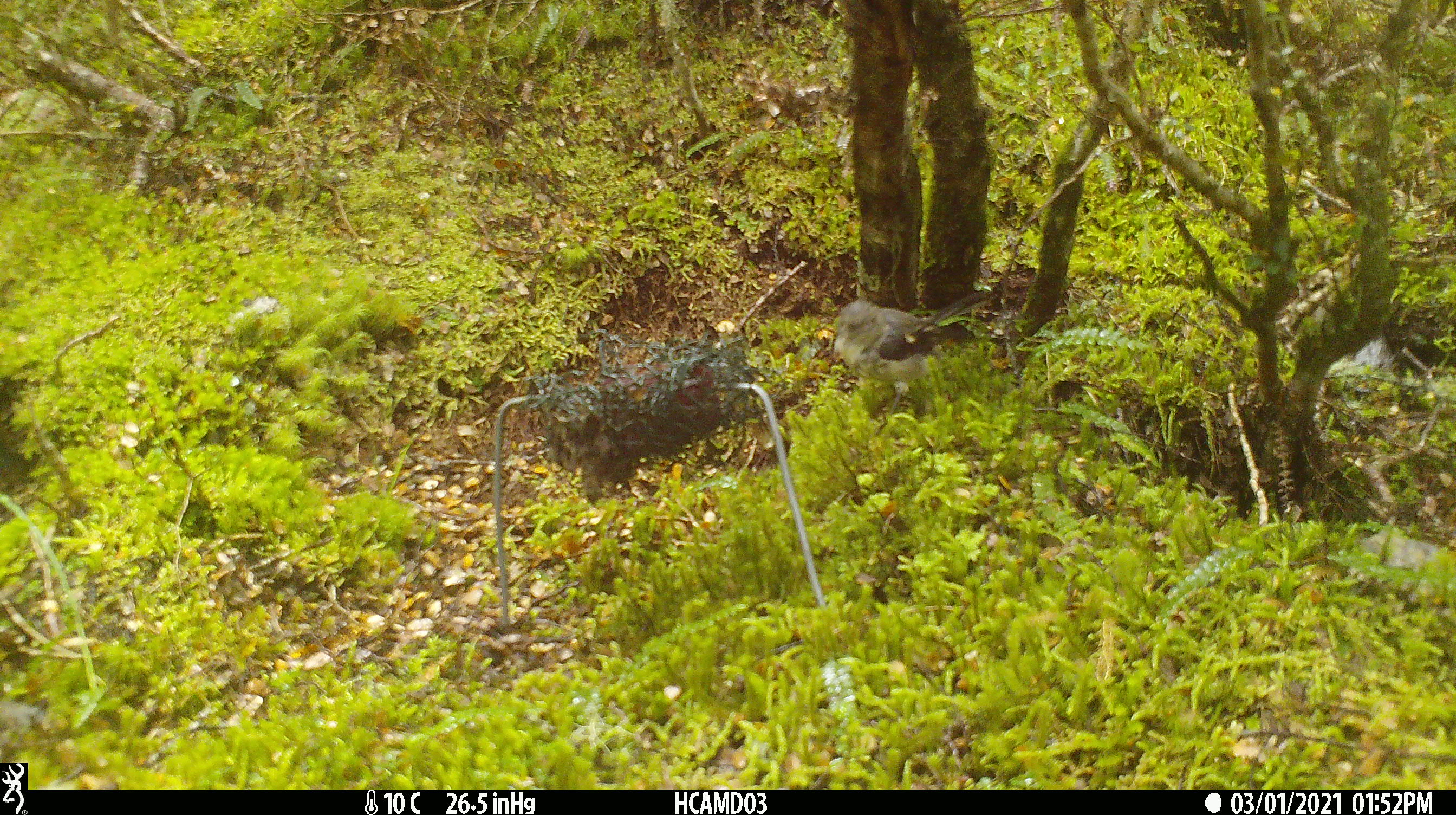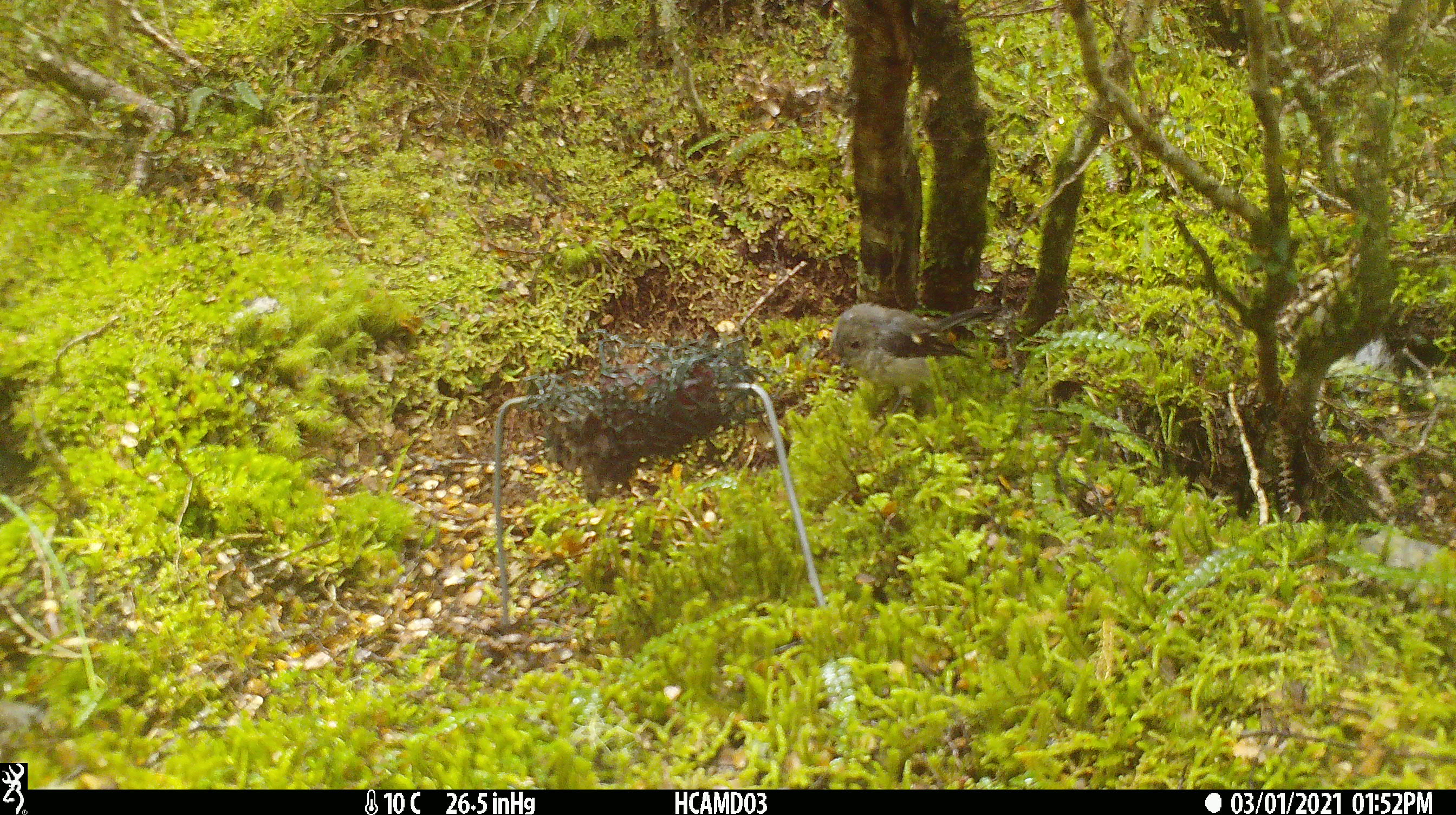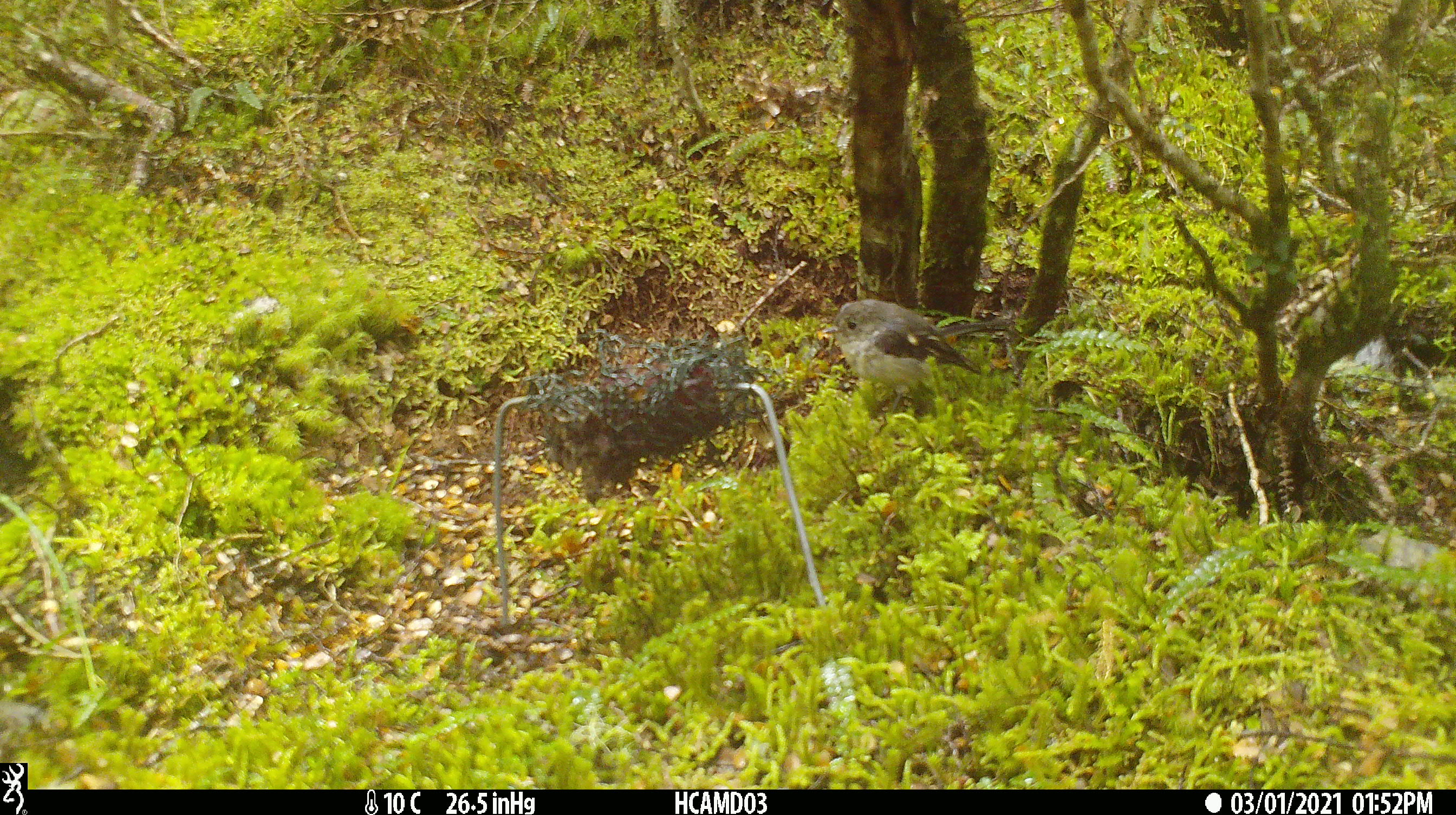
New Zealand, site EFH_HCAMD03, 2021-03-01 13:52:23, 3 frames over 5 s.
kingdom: Animalia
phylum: Chordata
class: Aves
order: Passeriformes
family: Petroicidae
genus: Petroica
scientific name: Petroica macrocephala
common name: tomtit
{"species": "tomtit (Petroica macrocephala)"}